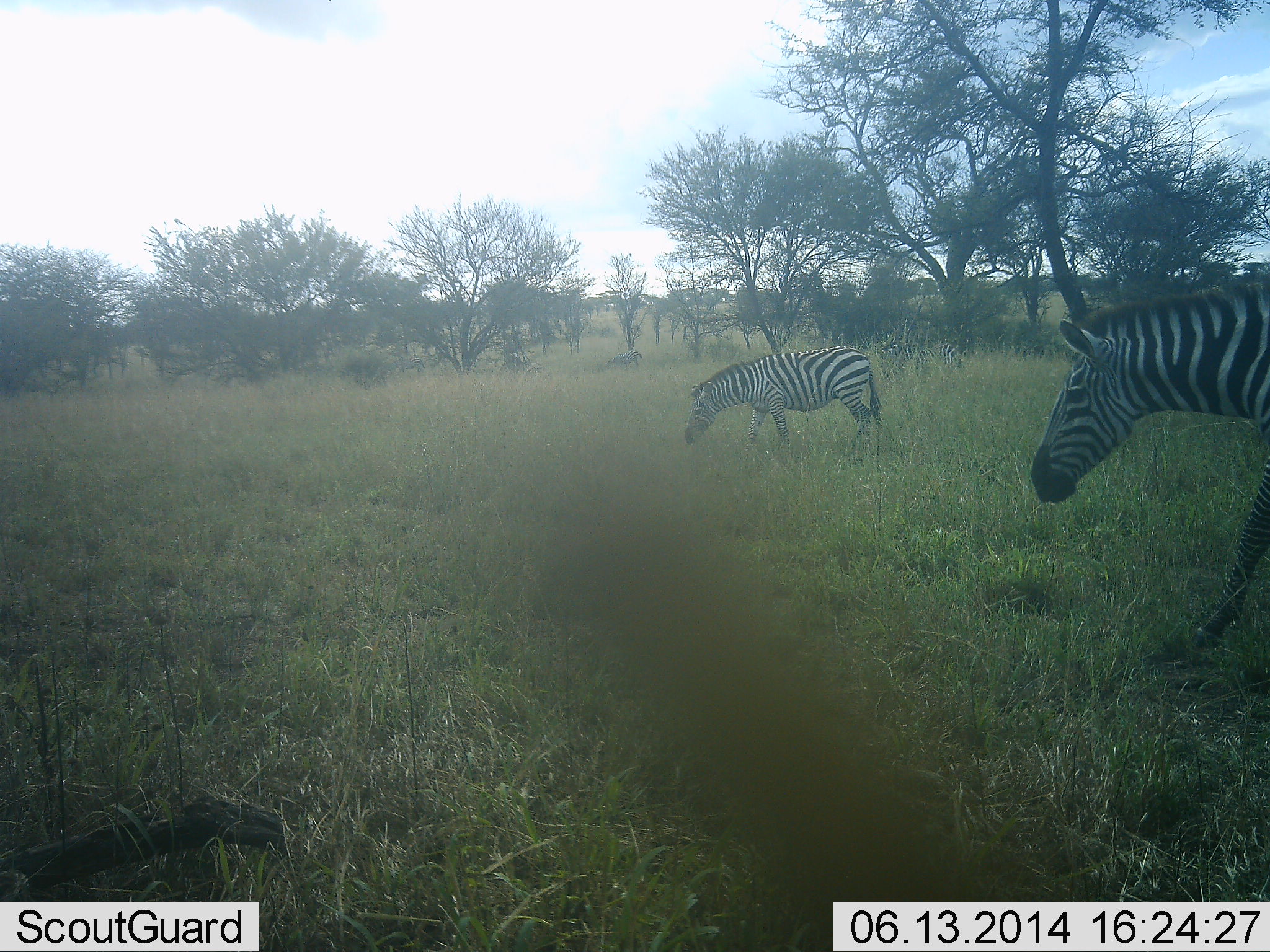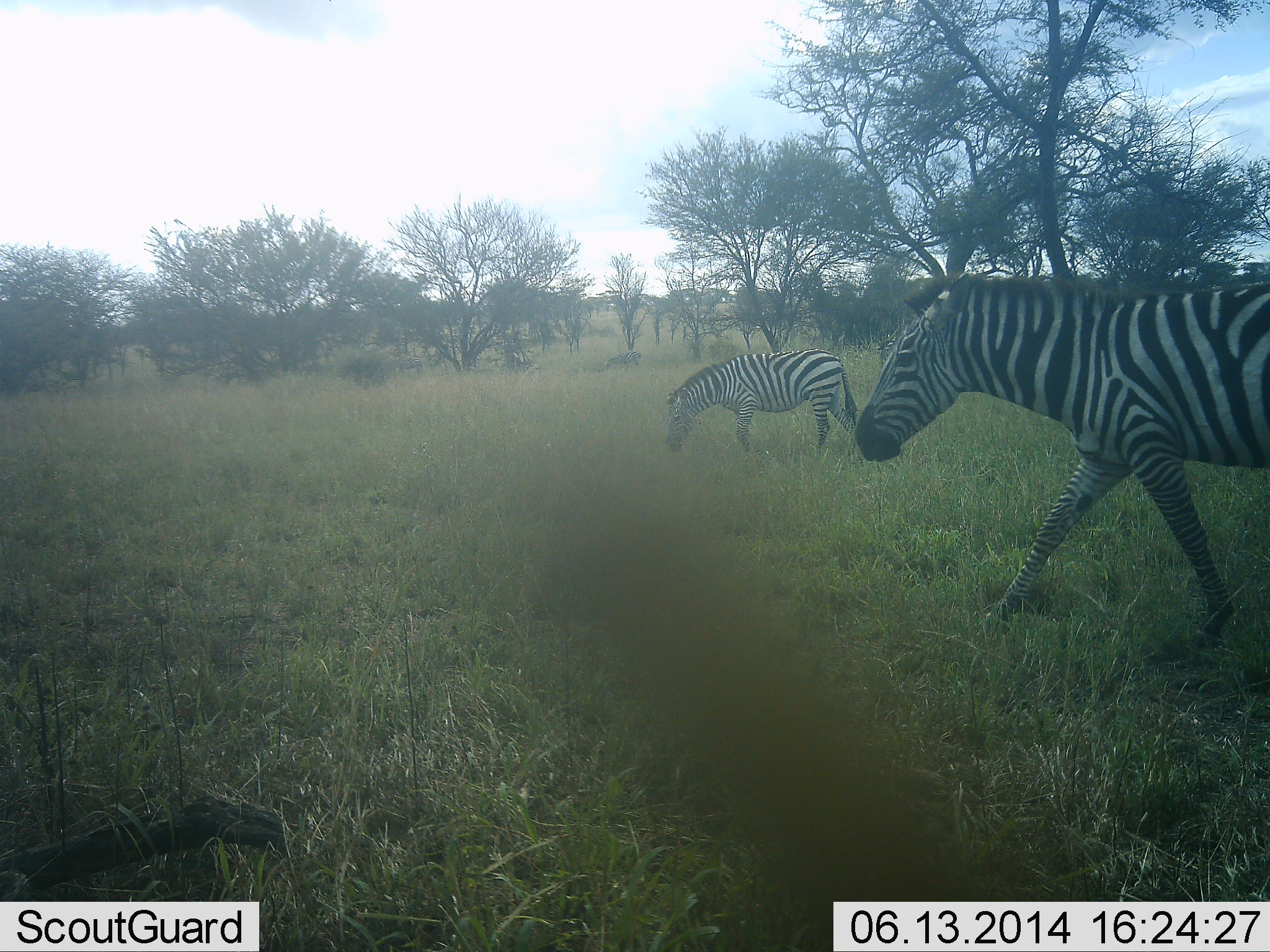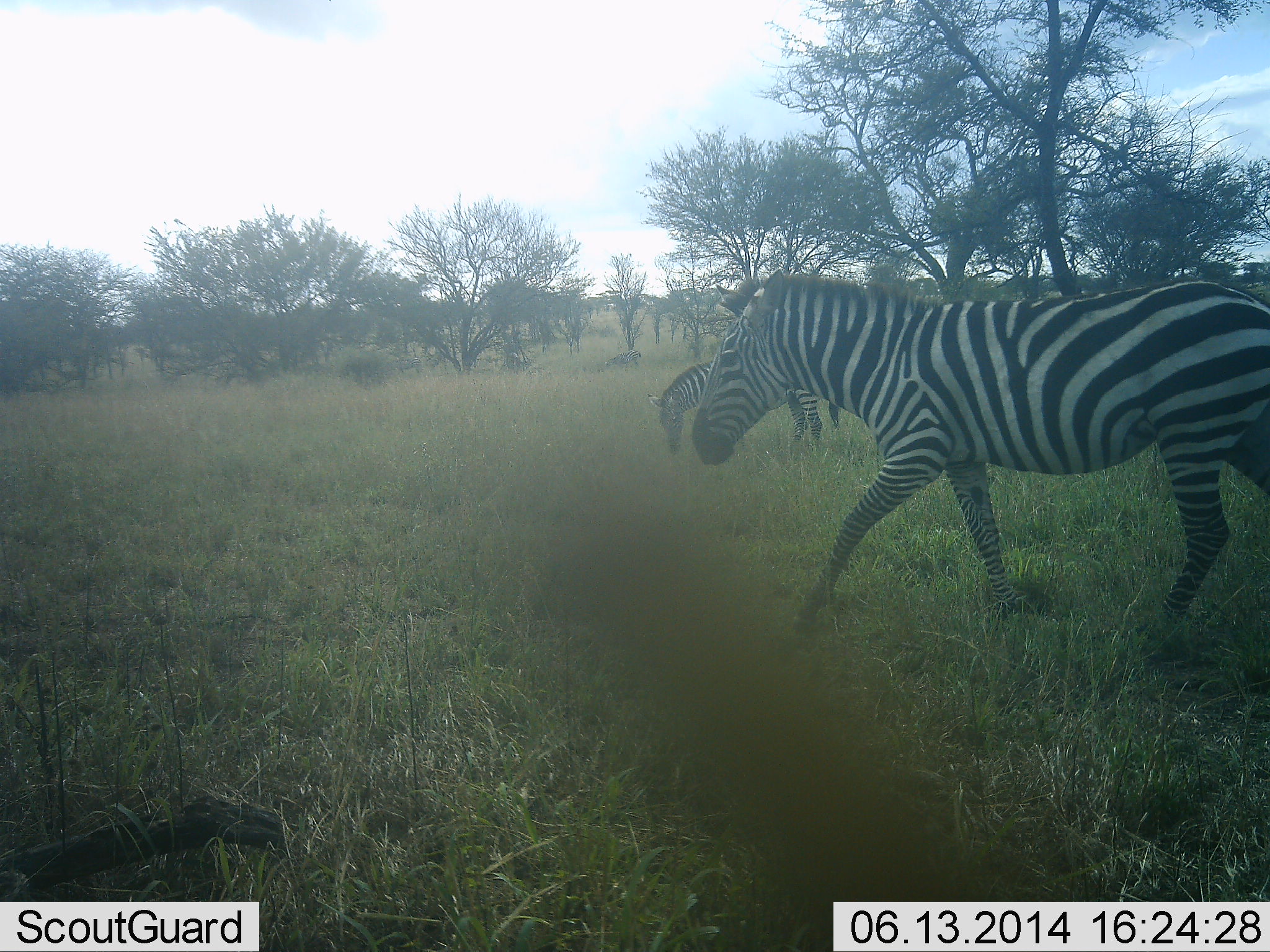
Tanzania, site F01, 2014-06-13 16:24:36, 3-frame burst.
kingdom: Animalia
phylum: Chordata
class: Mammalia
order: Perissodactyla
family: Equidae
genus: Equus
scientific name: Equus quagga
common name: plains zebra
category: zebra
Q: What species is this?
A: Zebra (plains zebra) (Equus quagga).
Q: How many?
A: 2.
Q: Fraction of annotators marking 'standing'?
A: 10%.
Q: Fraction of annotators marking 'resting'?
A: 0%.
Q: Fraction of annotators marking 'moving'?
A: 100%.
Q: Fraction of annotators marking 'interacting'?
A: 0%.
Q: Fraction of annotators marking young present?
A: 0%.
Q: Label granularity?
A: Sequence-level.